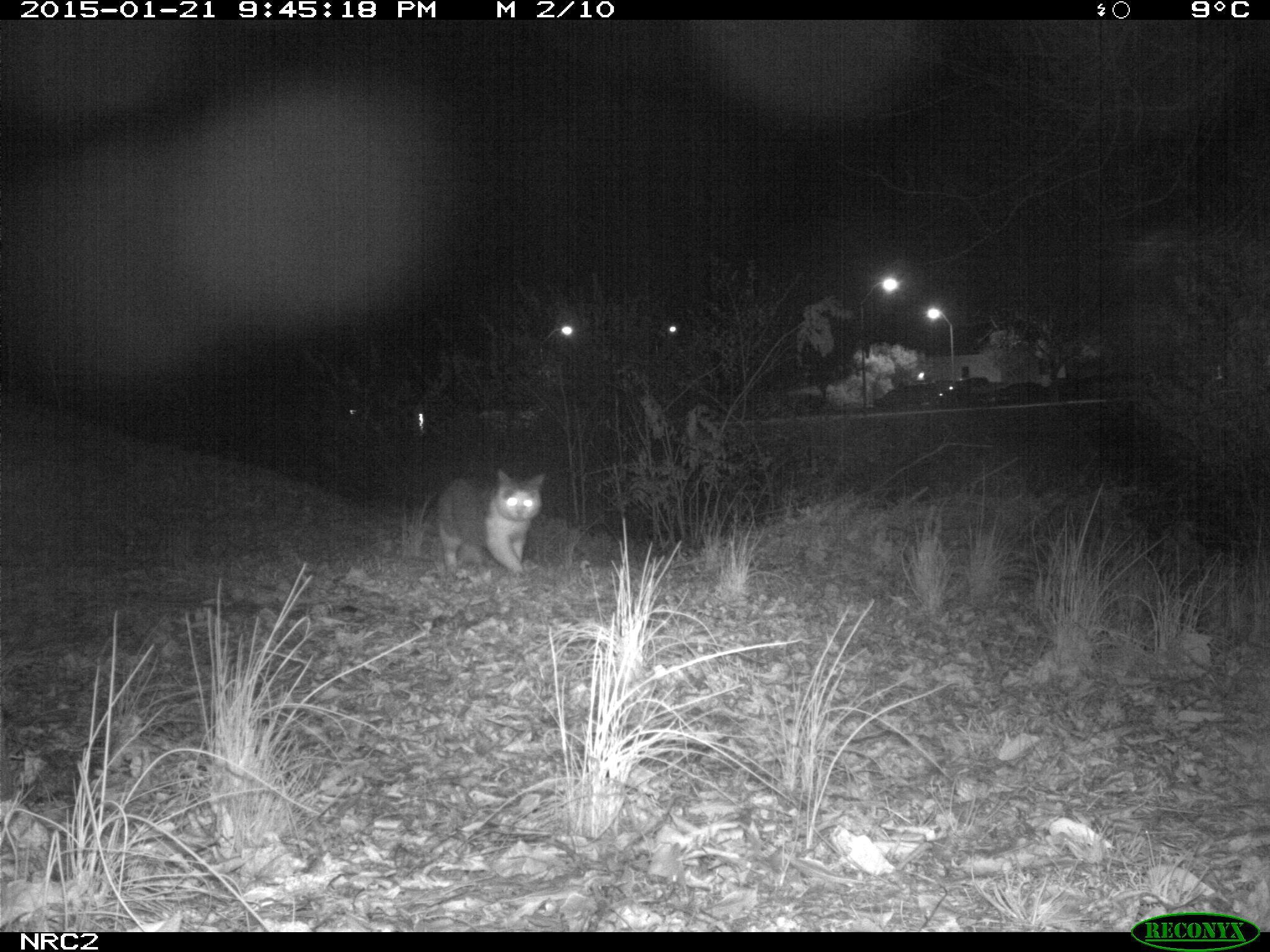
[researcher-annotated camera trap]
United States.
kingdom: Animalia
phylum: Chordata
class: Mammalia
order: Carnivora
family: Felidae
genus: Felis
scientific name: Felis catus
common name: domestic cat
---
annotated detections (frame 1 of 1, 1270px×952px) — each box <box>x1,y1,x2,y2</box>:
Domestic Cat: <box>396,468,543,586</box>